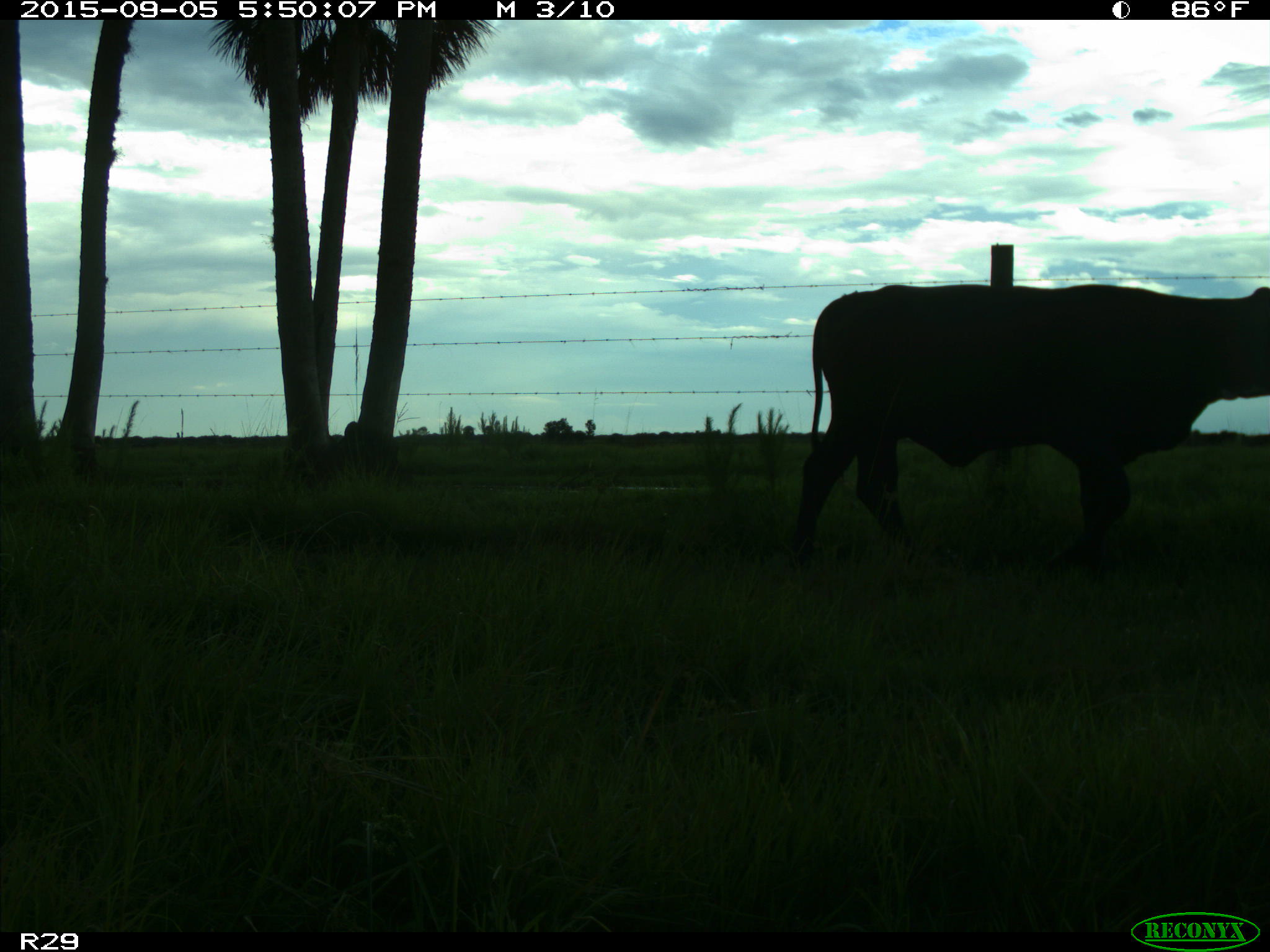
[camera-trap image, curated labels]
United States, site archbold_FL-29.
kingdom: Animalia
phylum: Chordata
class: Mammalia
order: Artiodactyla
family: Bovidae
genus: Bos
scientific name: Bos taurus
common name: domestic cow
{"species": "Bos taurus (domestic cow)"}